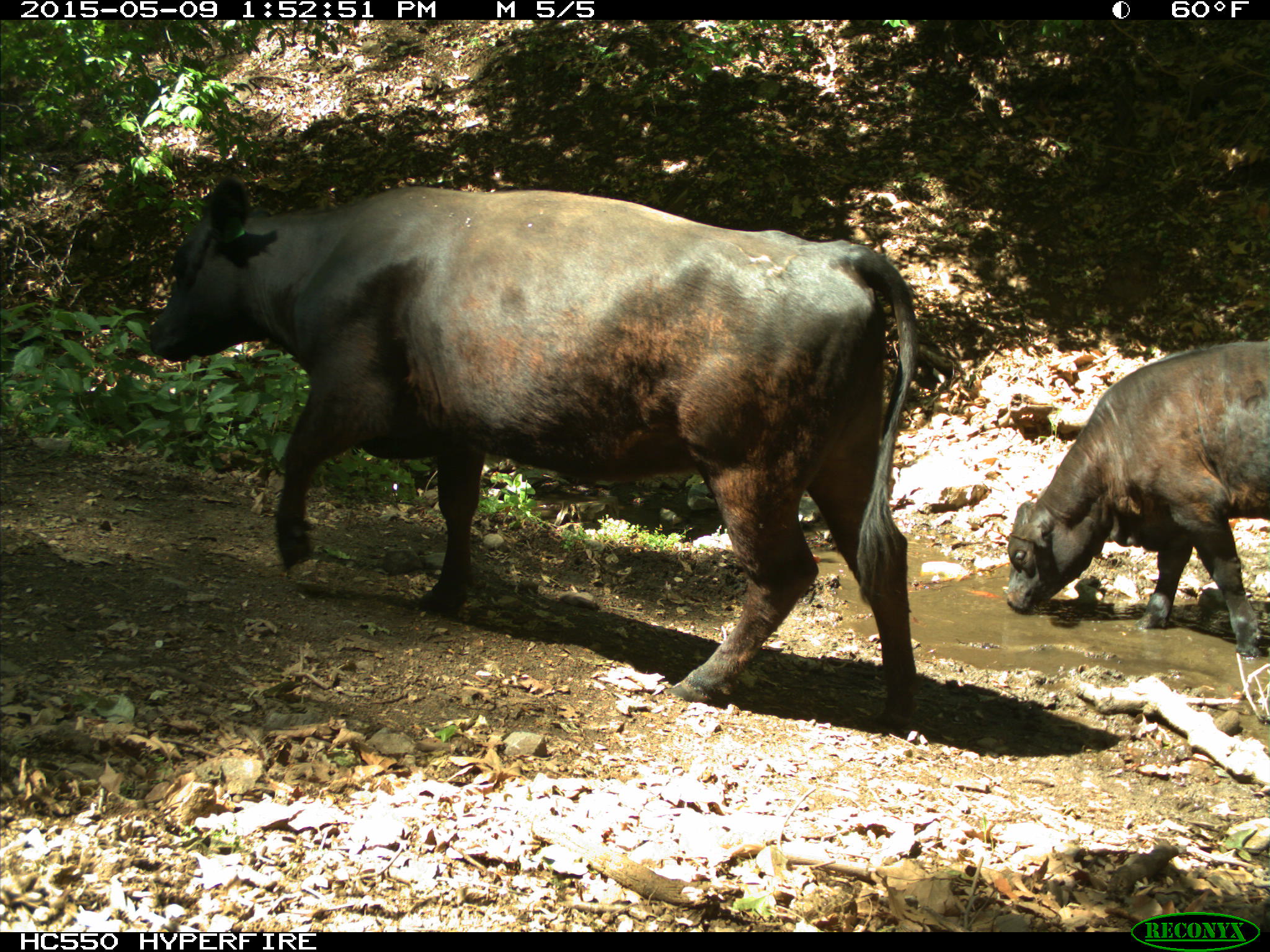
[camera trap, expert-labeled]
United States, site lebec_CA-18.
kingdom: Animalia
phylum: Chordata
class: Mammalia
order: Artiodactyla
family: Bovidae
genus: Bos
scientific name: Bos taurus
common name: domestic cow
Bos taurus (domestic cow).